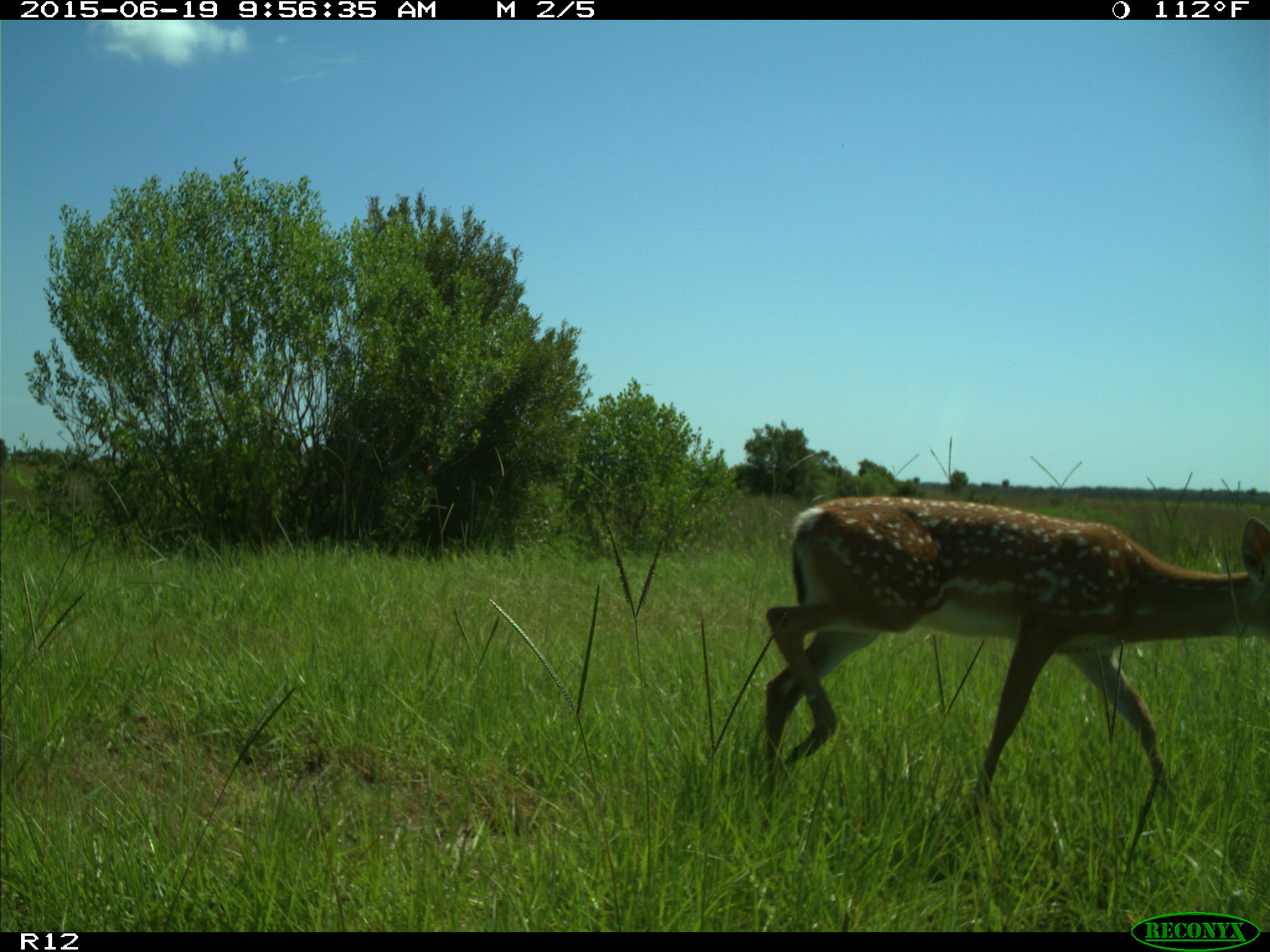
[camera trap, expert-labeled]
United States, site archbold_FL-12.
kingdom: Animalia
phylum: Chordata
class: Mammalia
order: Artiodactyla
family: Cervidae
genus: Odocoileus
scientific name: Odocoileus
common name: deer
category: unidentified deer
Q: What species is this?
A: Unidentified deer (deer) (Odocoileus).